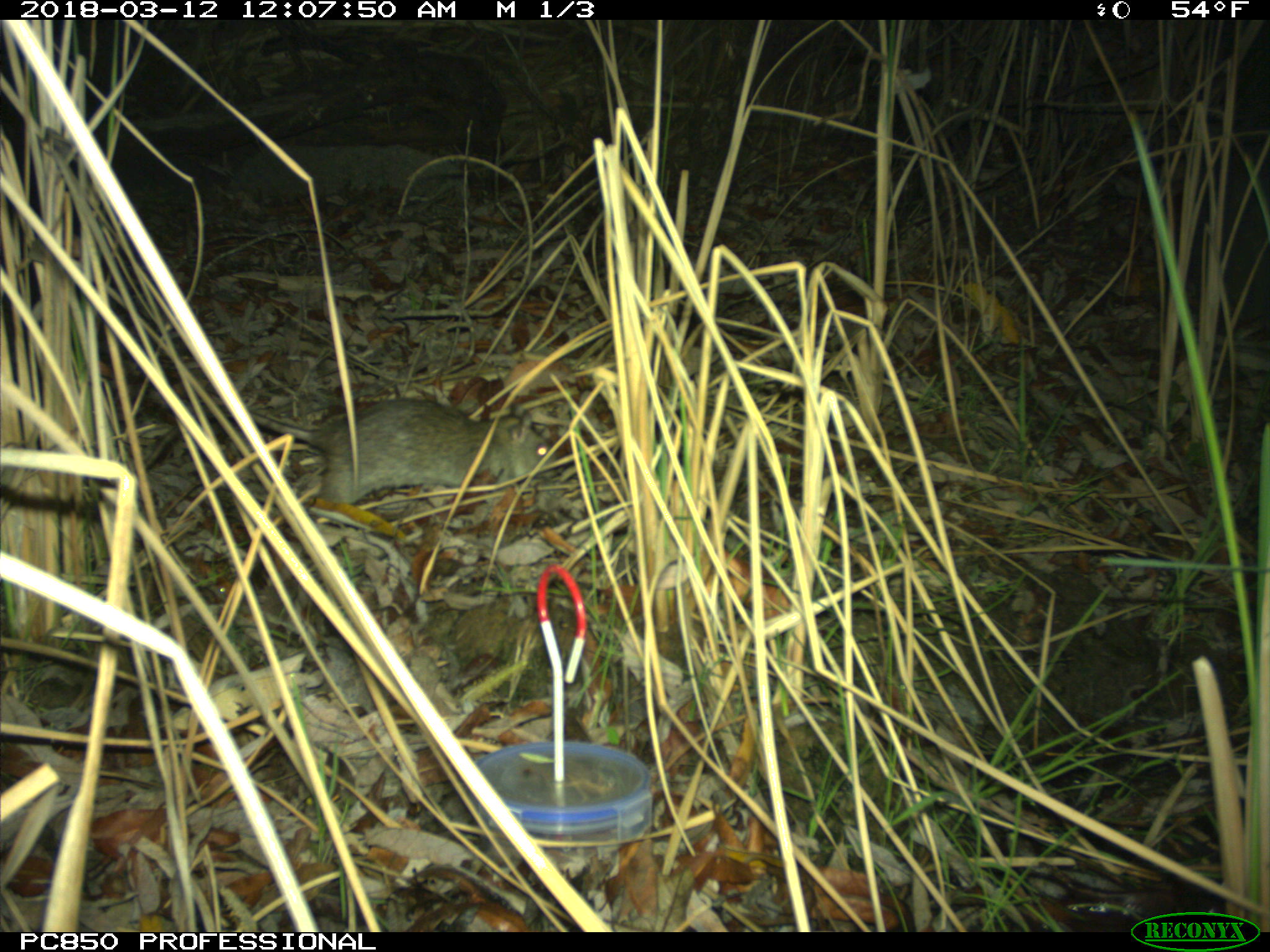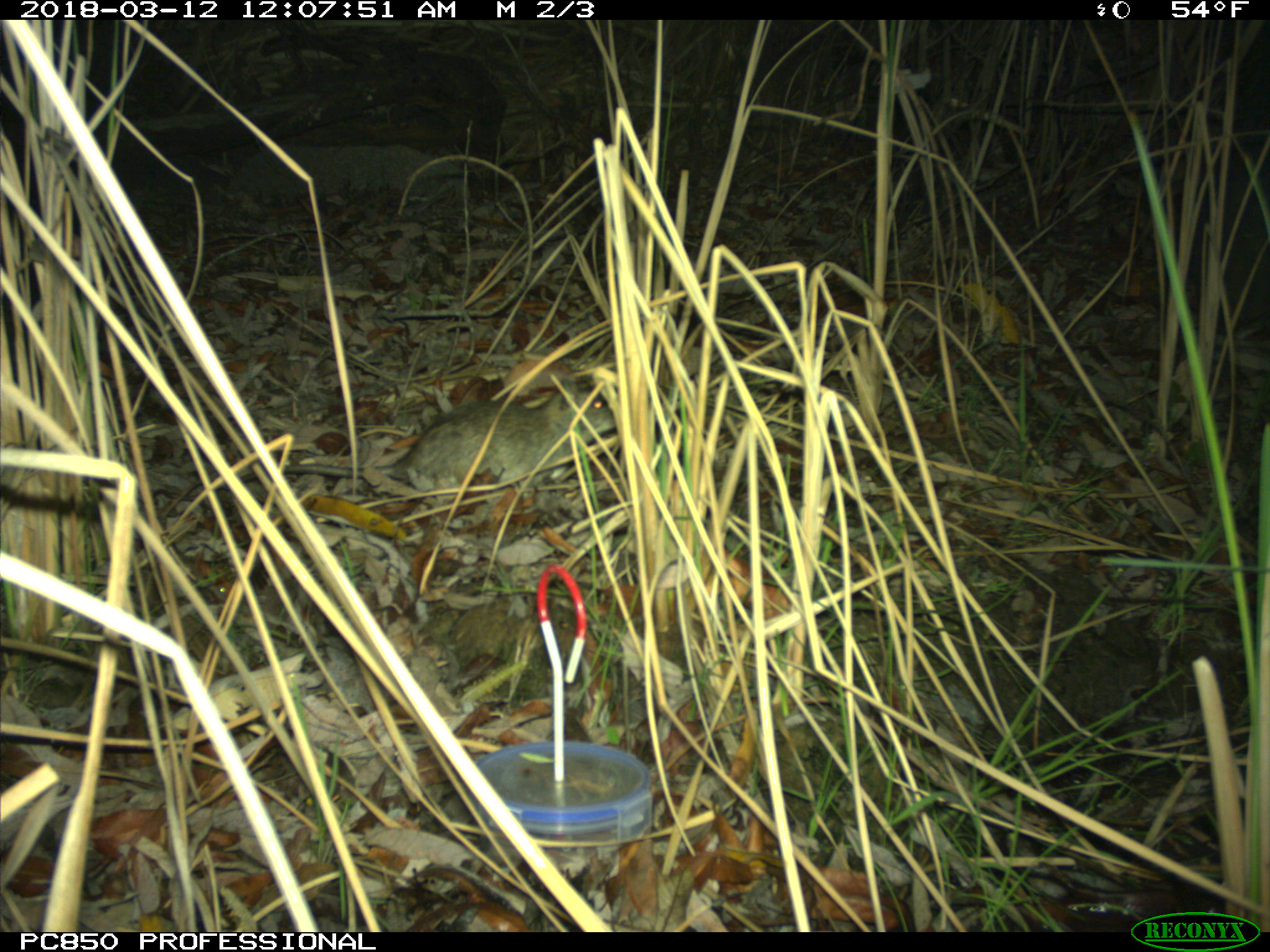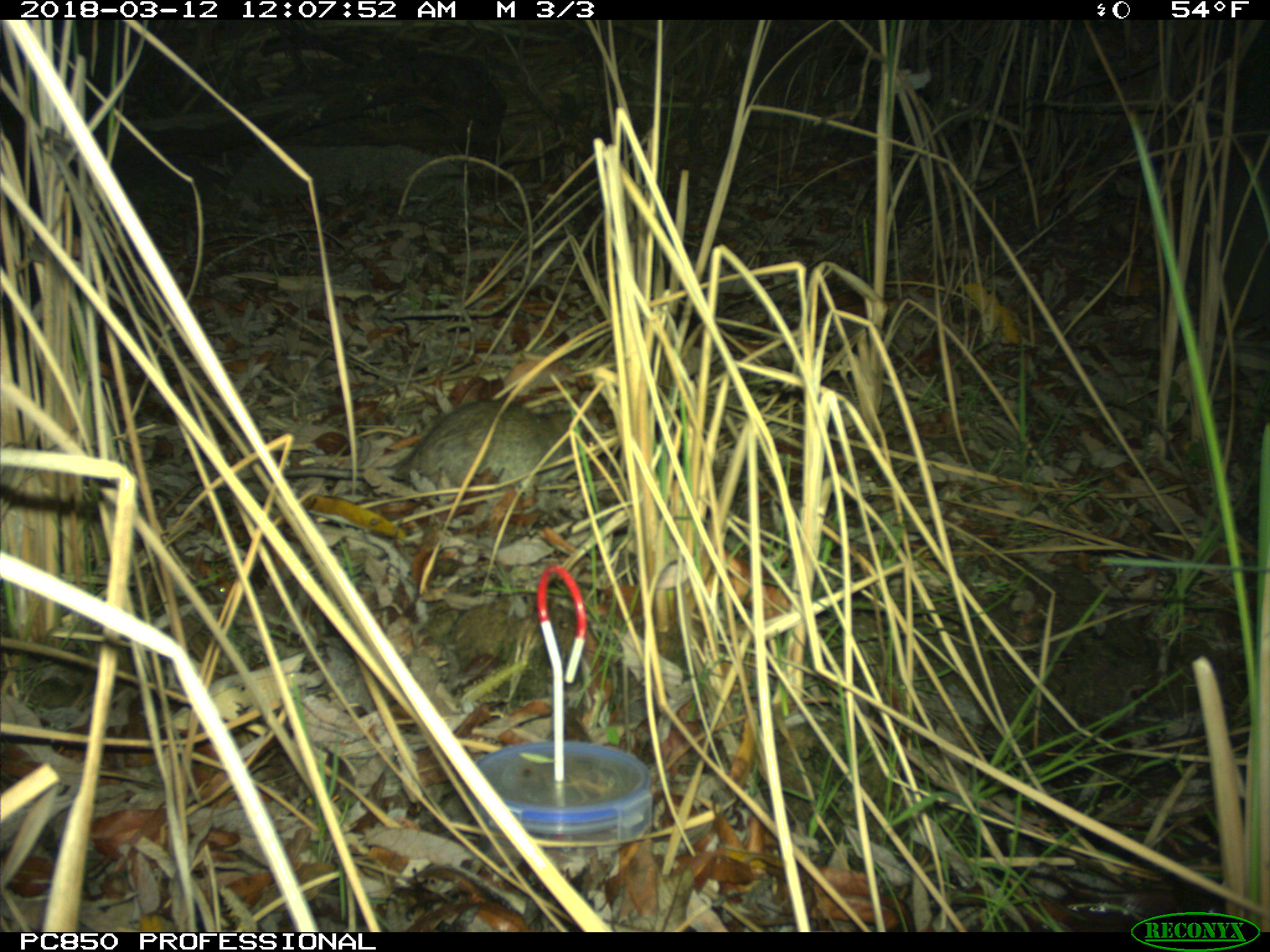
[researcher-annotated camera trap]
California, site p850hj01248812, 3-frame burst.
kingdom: Animalia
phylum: Chordata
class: Mammalia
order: Rodentia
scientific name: Rodentia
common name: rodent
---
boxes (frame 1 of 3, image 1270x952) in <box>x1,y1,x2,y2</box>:
rodent: <box>242,398,559,506</box>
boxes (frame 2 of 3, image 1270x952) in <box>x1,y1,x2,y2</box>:
rodent: <box>240,392,616,505</box>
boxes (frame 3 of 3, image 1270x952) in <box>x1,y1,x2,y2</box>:
rodent: <box>283,401,600,501</box>